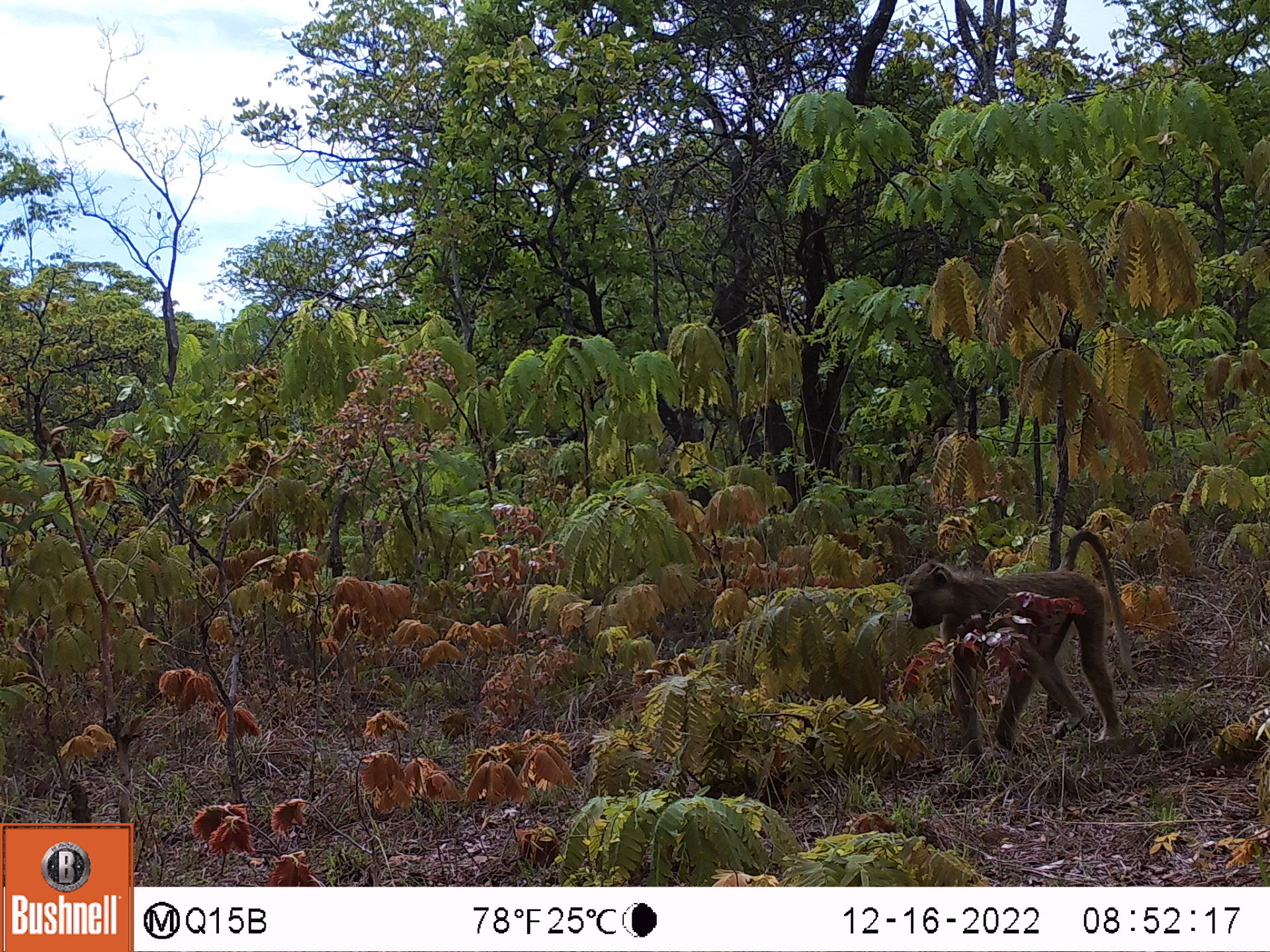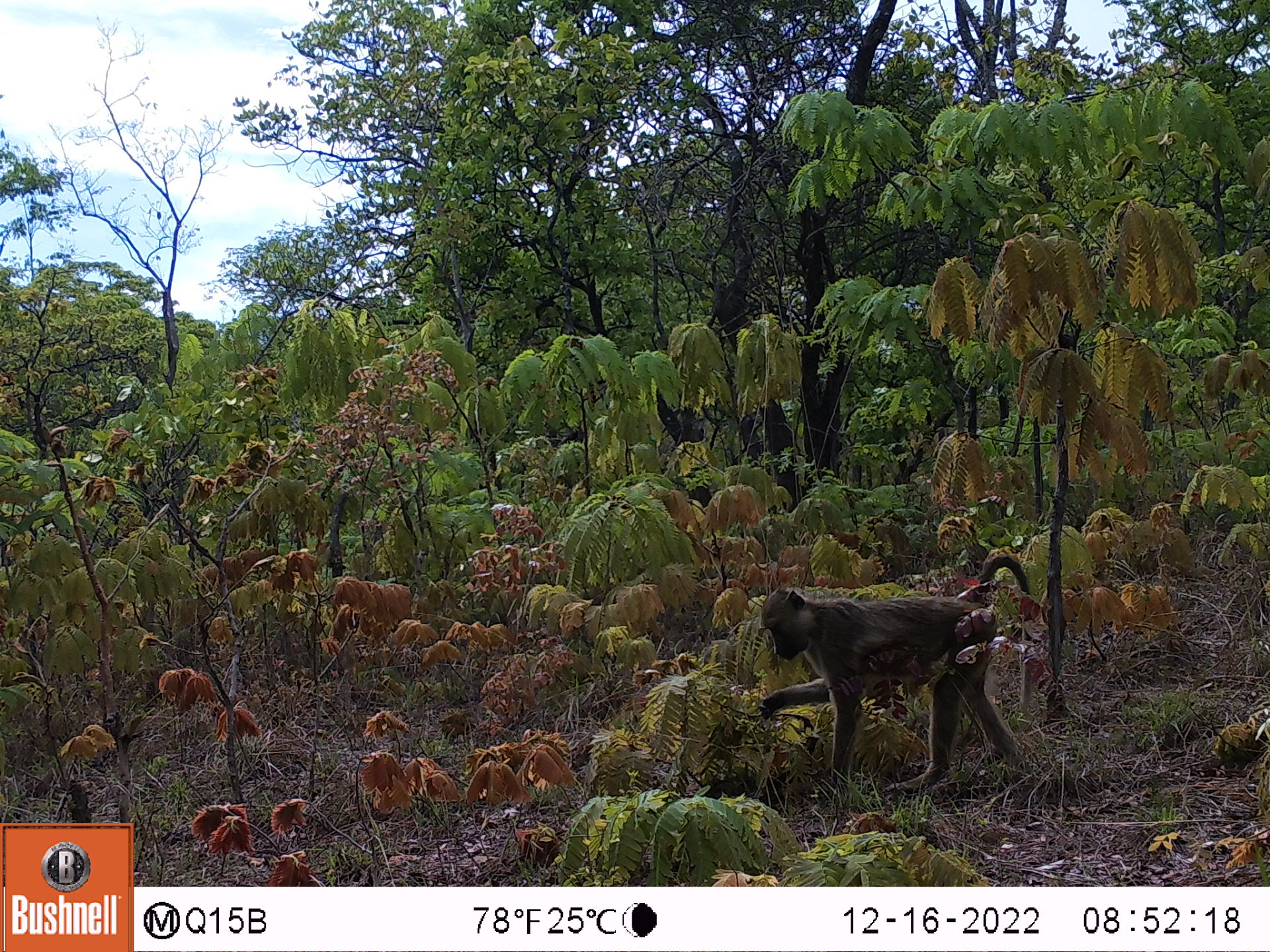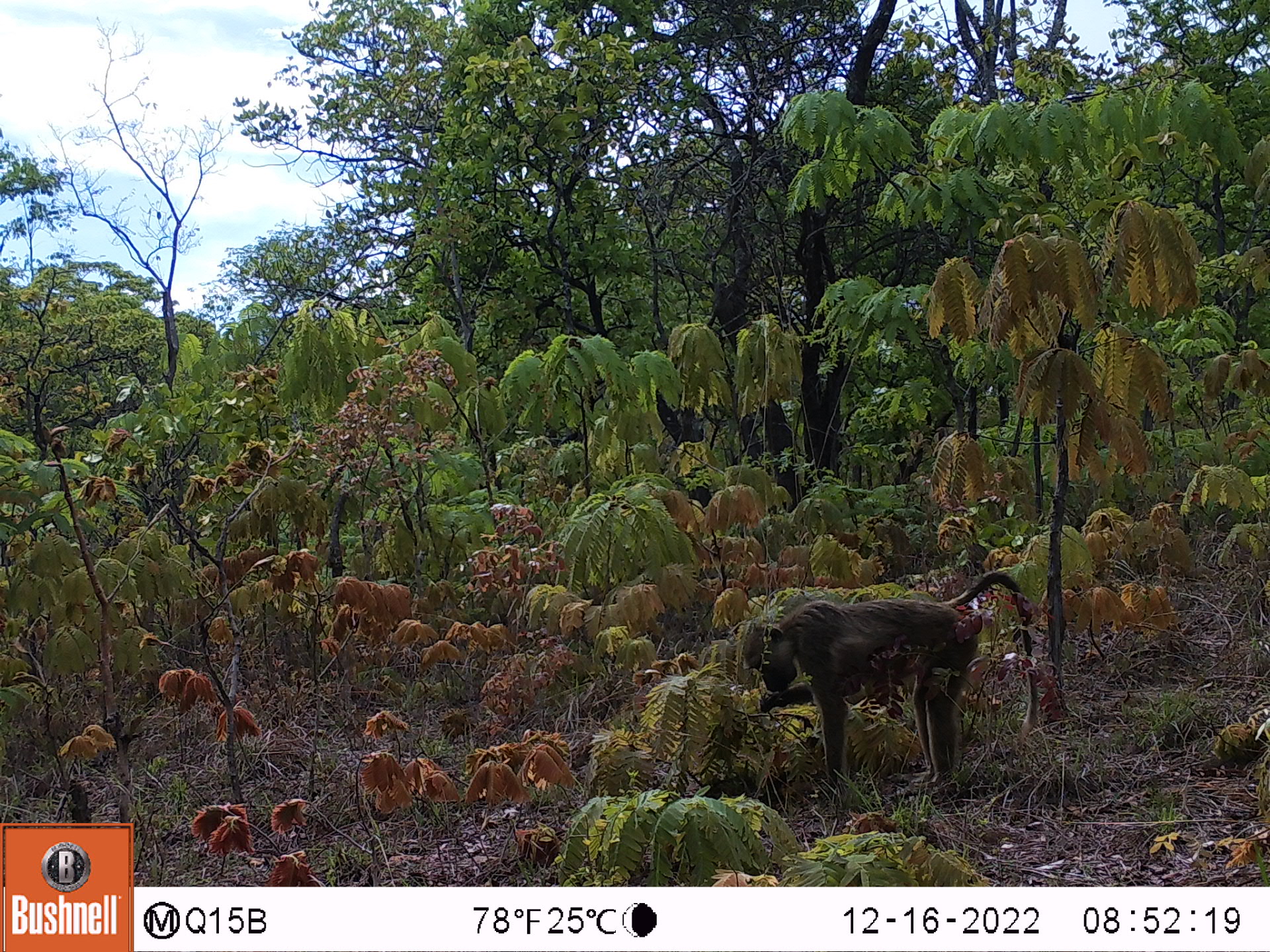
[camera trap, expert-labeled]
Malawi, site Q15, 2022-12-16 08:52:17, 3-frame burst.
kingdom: Animalia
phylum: Chordata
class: Mammalia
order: Primates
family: Cercopithecidae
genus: Papio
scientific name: Papio cynocephalus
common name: yellow baboon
Yellow baboon (Papio cynocephalus), count 1.